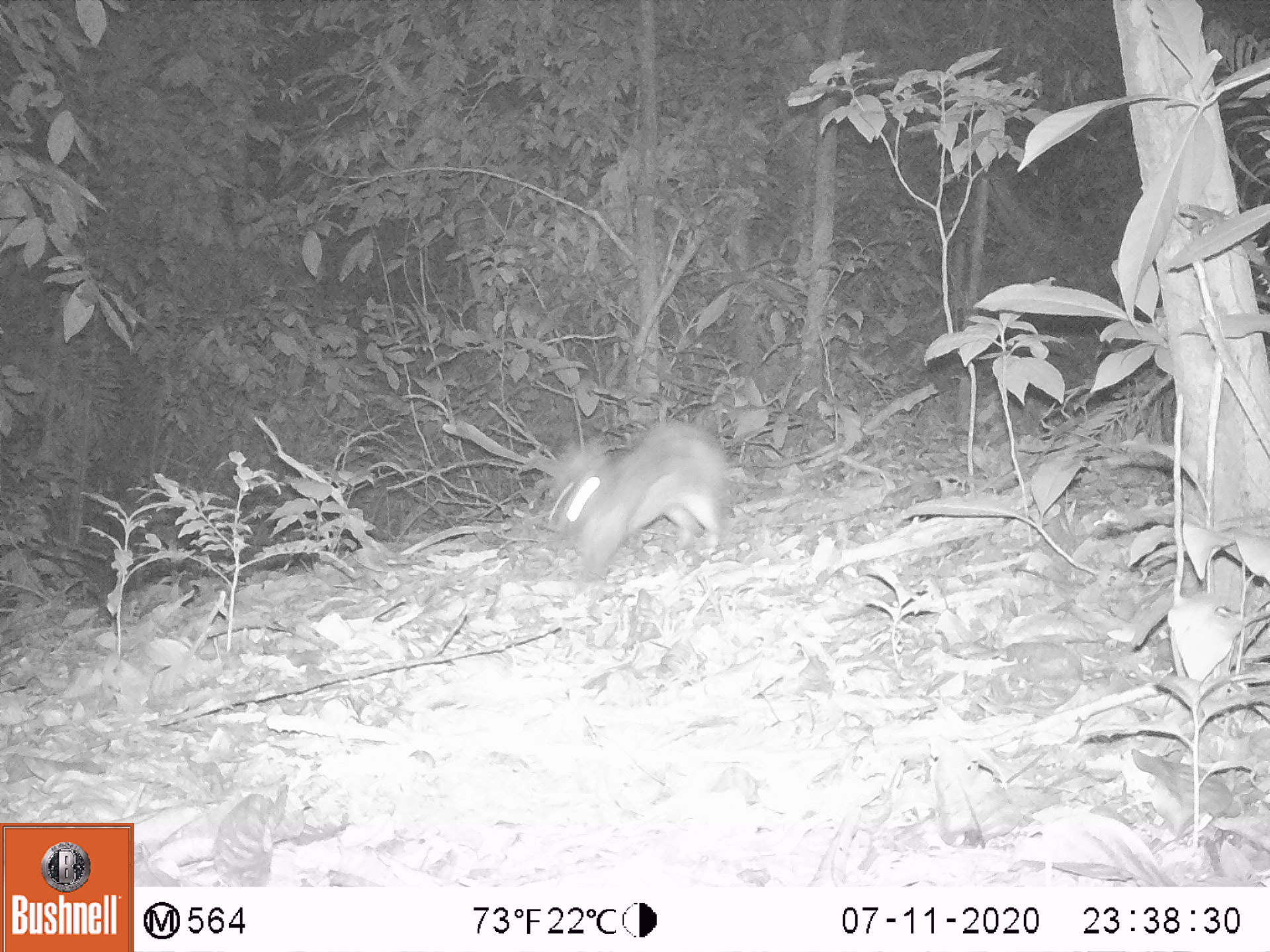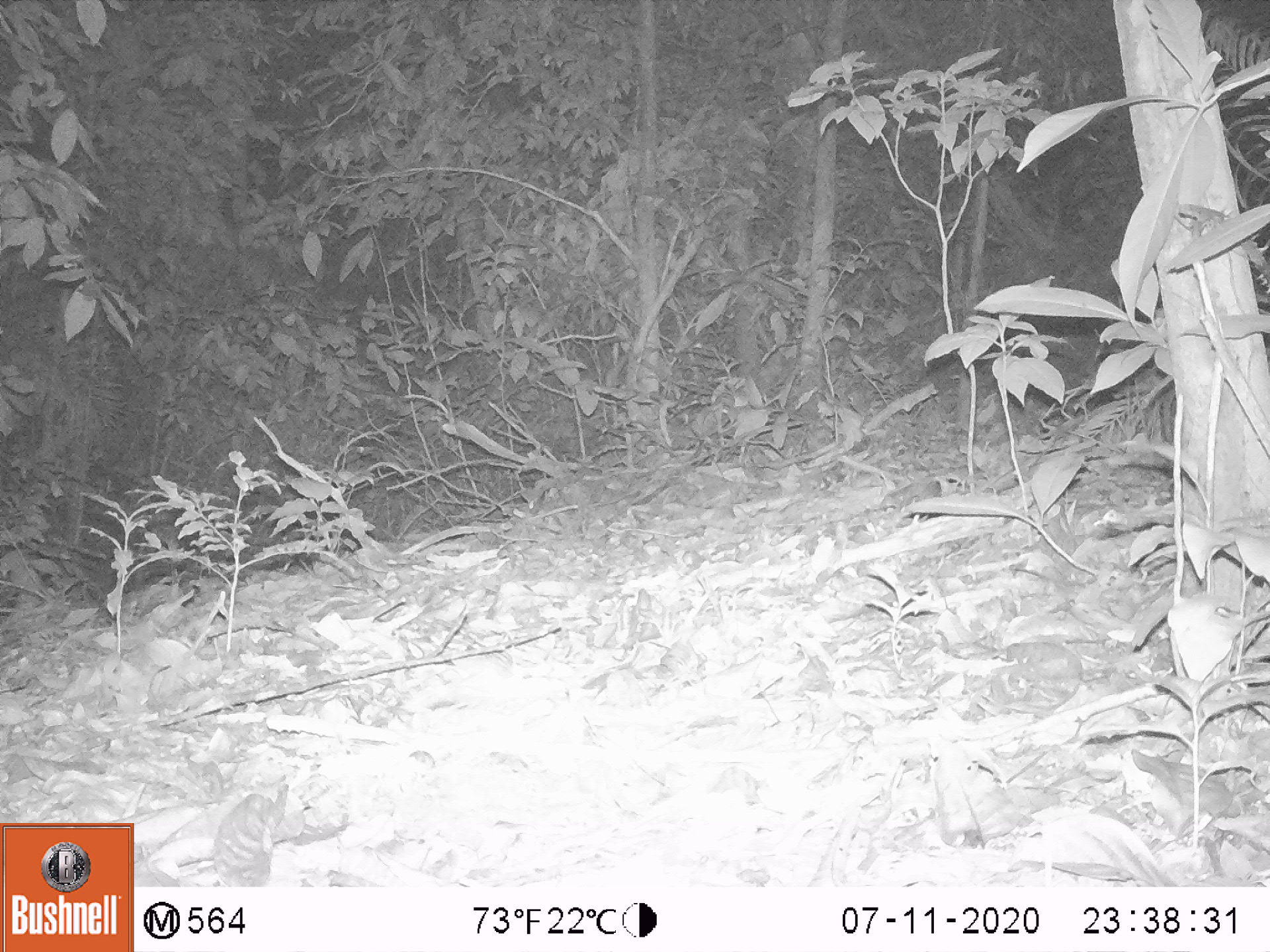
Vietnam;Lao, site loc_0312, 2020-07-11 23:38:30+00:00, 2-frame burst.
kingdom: Animalia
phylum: Chordata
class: Mammalia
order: Lagomorpha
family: Leporidae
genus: Nesolagus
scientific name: Nesolagus timminsi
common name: annamite striped rabbit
Annamite striped rabbit (Nesolagus timminsi). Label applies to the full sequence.